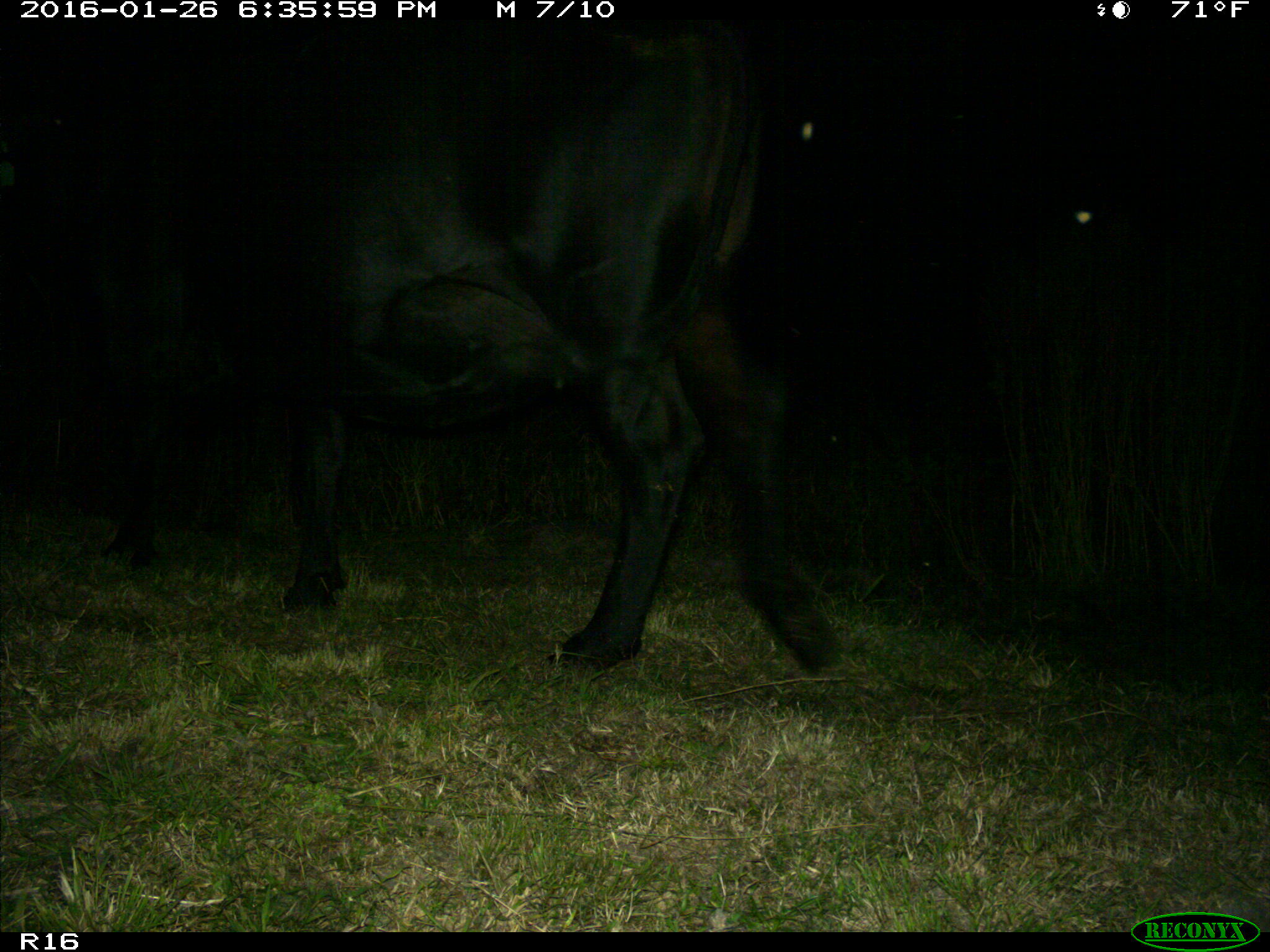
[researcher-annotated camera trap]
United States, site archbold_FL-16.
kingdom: Animalia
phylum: Chordata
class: Mammalia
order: Artiodactyla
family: Bovidae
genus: Bos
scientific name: Bos taurus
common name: domestic cow